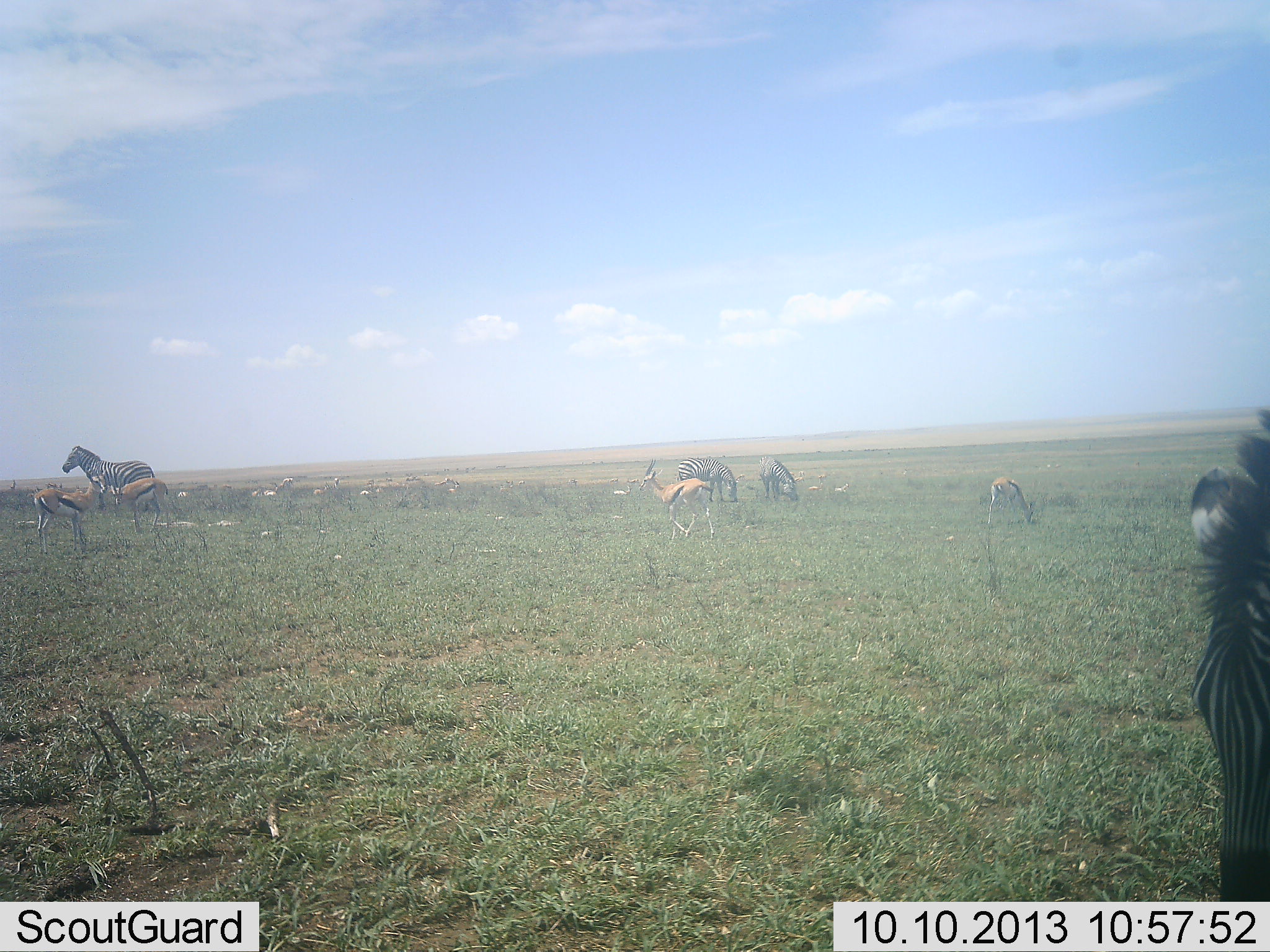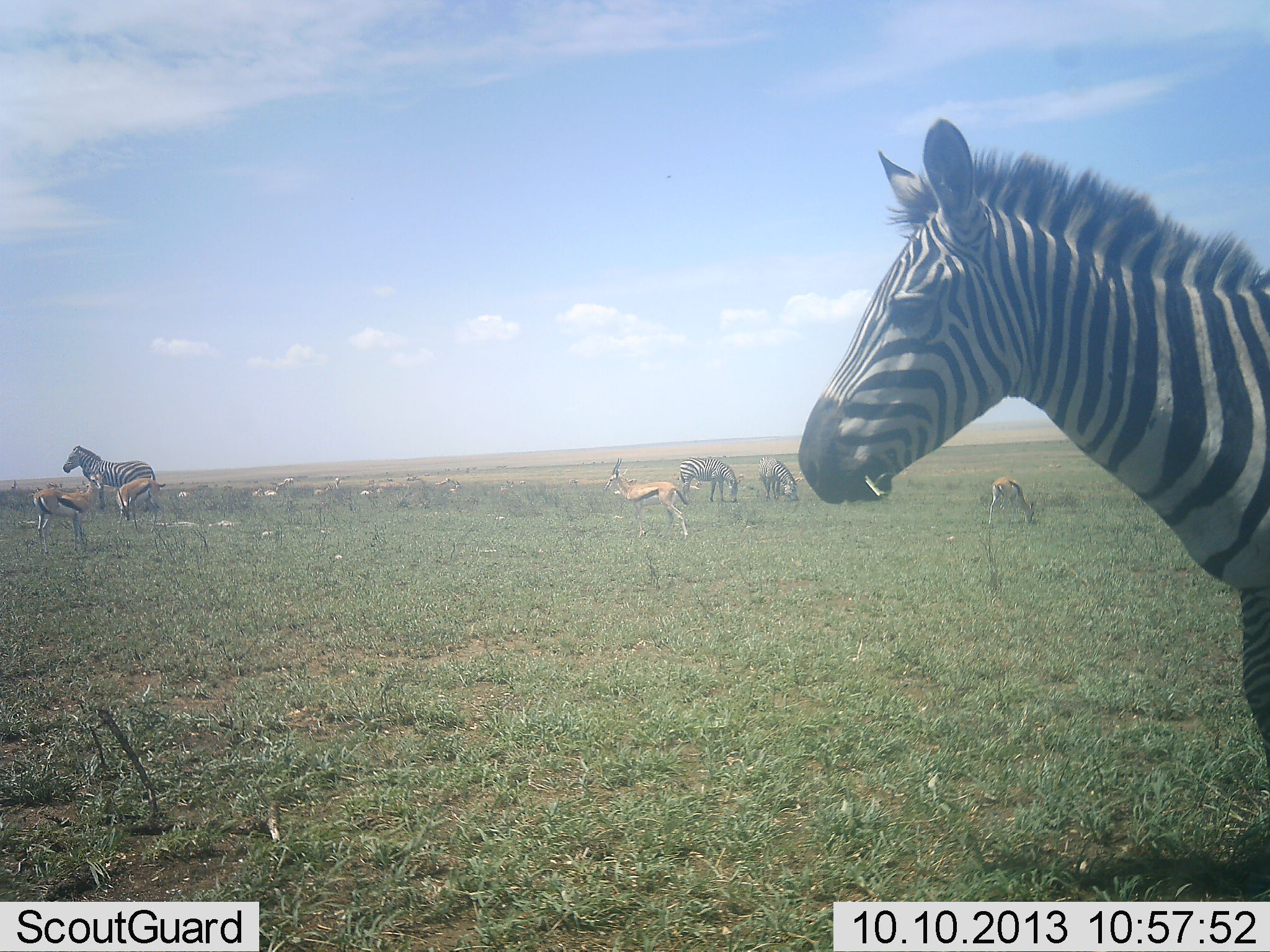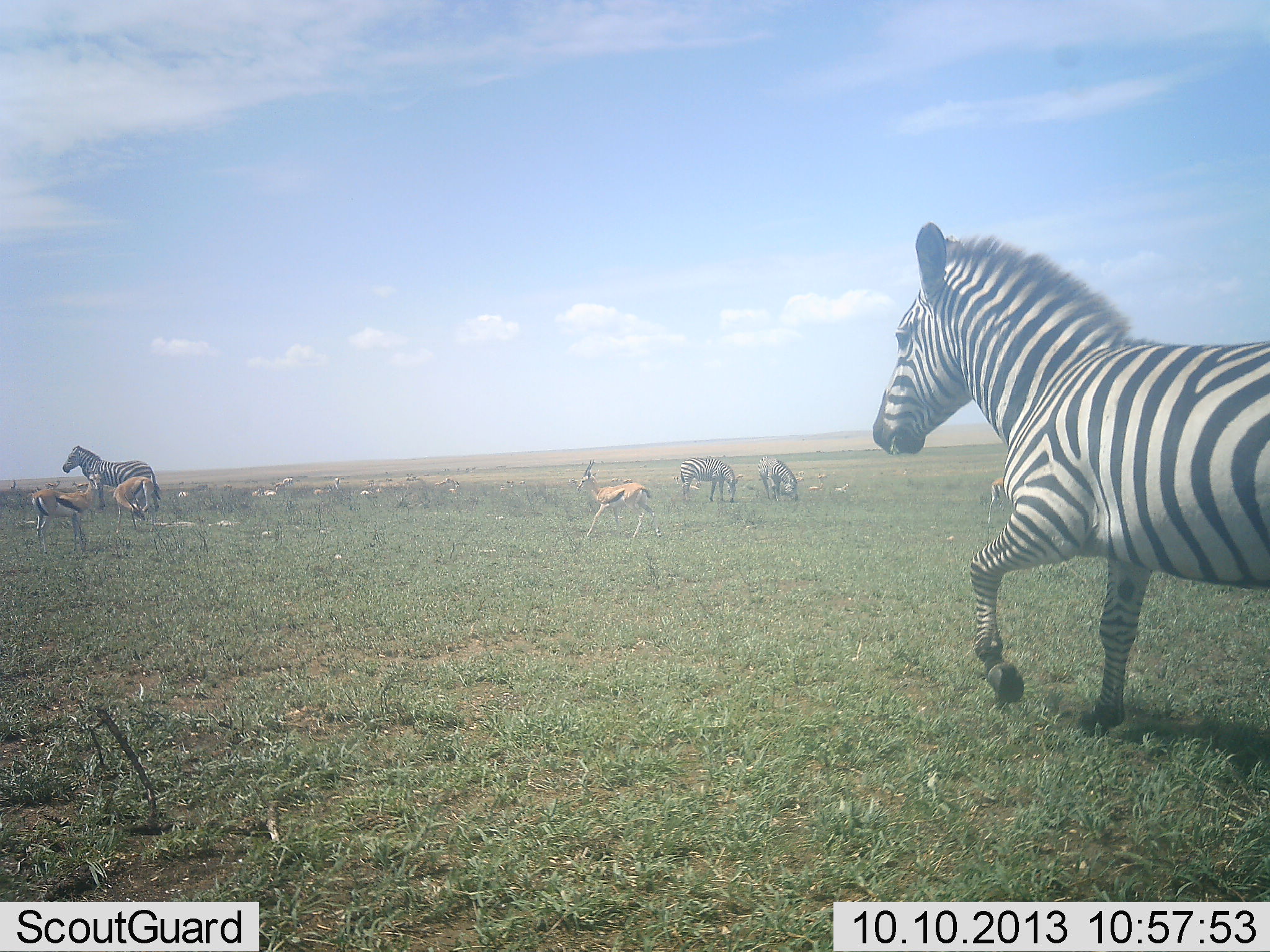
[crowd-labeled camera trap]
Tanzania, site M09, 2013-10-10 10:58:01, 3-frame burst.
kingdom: Animalia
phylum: Chordata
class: Mammalia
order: Artiodactyla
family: Bovidae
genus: Eudorcas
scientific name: Eudorcas thomsonii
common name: thomson's gazelle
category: gazellethomsons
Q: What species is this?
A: Gazellethomsons (thomson's gazelle) (Eudorcas thomsonii).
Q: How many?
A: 4.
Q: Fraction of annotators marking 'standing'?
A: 70%.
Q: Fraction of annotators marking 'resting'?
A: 0%.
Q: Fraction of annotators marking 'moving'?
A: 20%.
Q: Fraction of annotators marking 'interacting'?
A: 0%.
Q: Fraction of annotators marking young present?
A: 0%.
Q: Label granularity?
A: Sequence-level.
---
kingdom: Animalia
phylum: Chordata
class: Mammalia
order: Perissodactyla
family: Equidae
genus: Equus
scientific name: Equus quagga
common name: plains zebra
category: zebra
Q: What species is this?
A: Zebra (plains zebra) (Equus quagga).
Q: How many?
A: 4.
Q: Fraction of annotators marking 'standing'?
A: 82%.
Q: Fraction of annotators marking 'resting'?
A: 0%.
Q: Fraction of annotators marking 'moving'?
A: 36%.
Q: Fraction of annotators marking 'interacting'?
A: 0%.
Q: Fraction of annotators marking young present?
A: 0%.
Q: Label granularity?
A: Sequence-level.